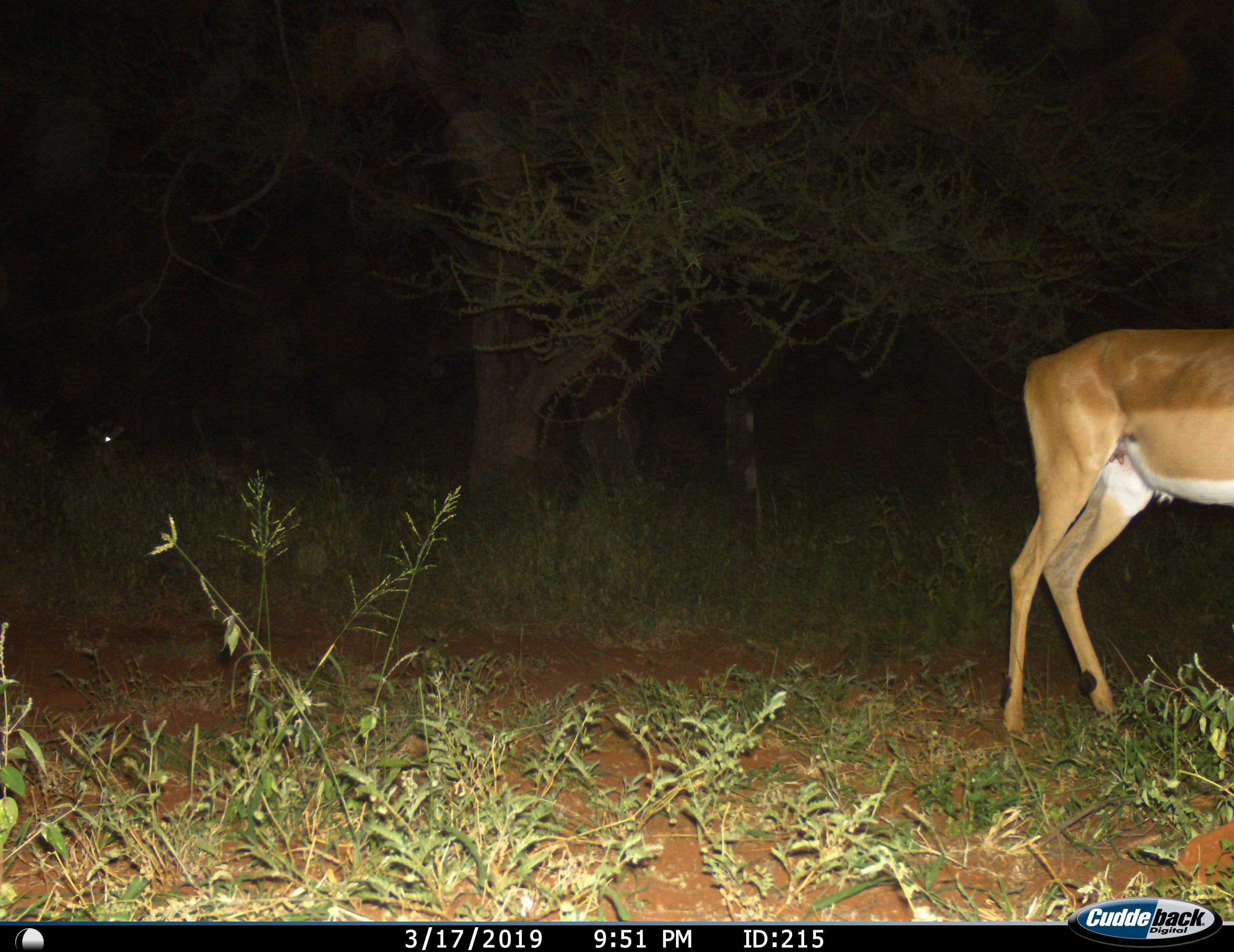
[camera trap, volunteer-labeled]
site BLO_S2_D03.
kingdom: Animalia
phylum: Chordata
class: Mammalia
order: Artiodactyla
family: Bovidae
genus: Aepyceros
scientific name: Aepyceros melampus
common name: impala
Impala (Aepyceros melampus), count 1. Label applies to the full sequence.